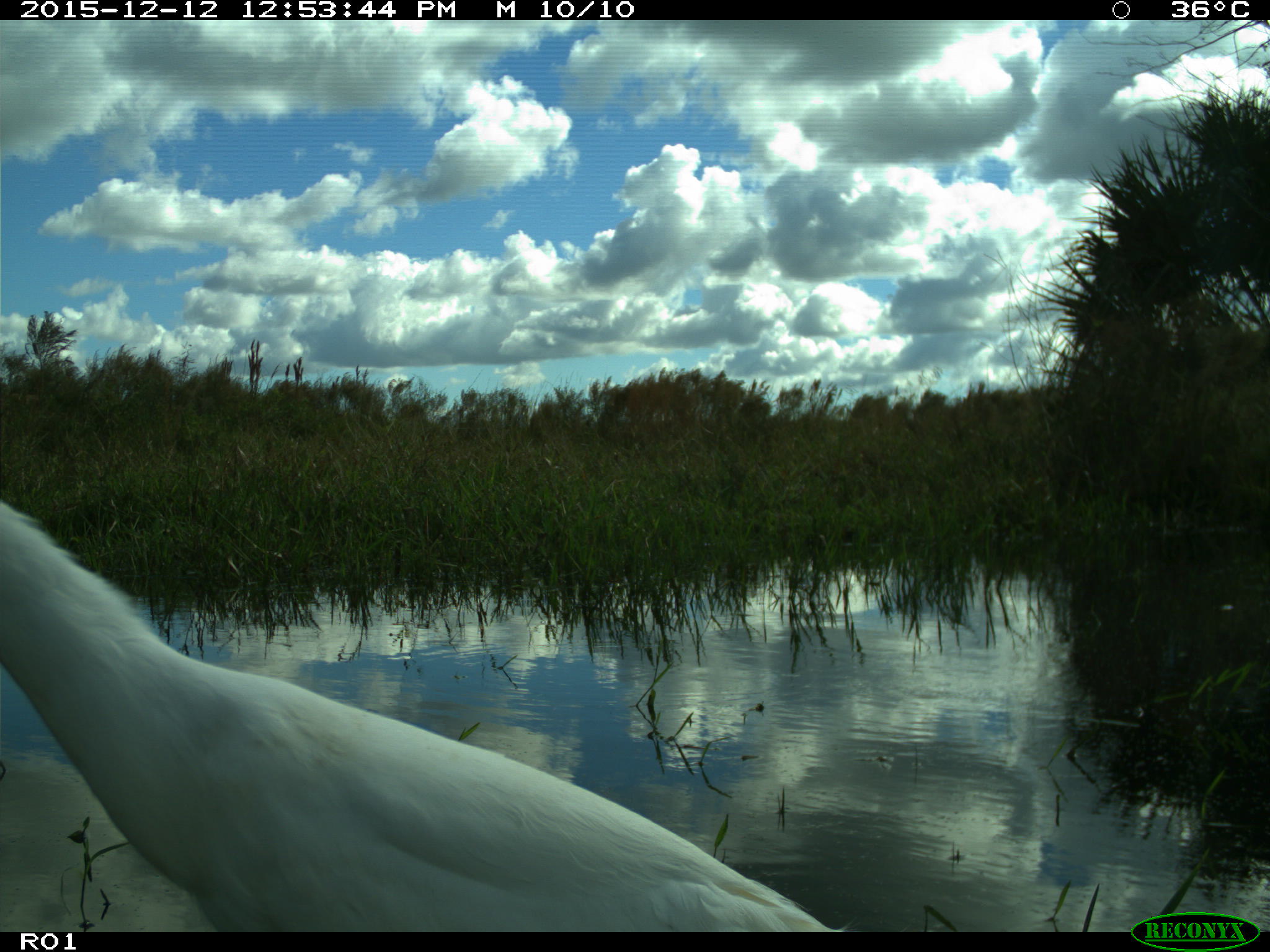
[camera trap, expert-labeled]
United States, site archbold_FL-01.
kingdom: Animalia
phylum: Chordata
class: Aves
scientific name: Aves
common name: birds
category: unidentified bird